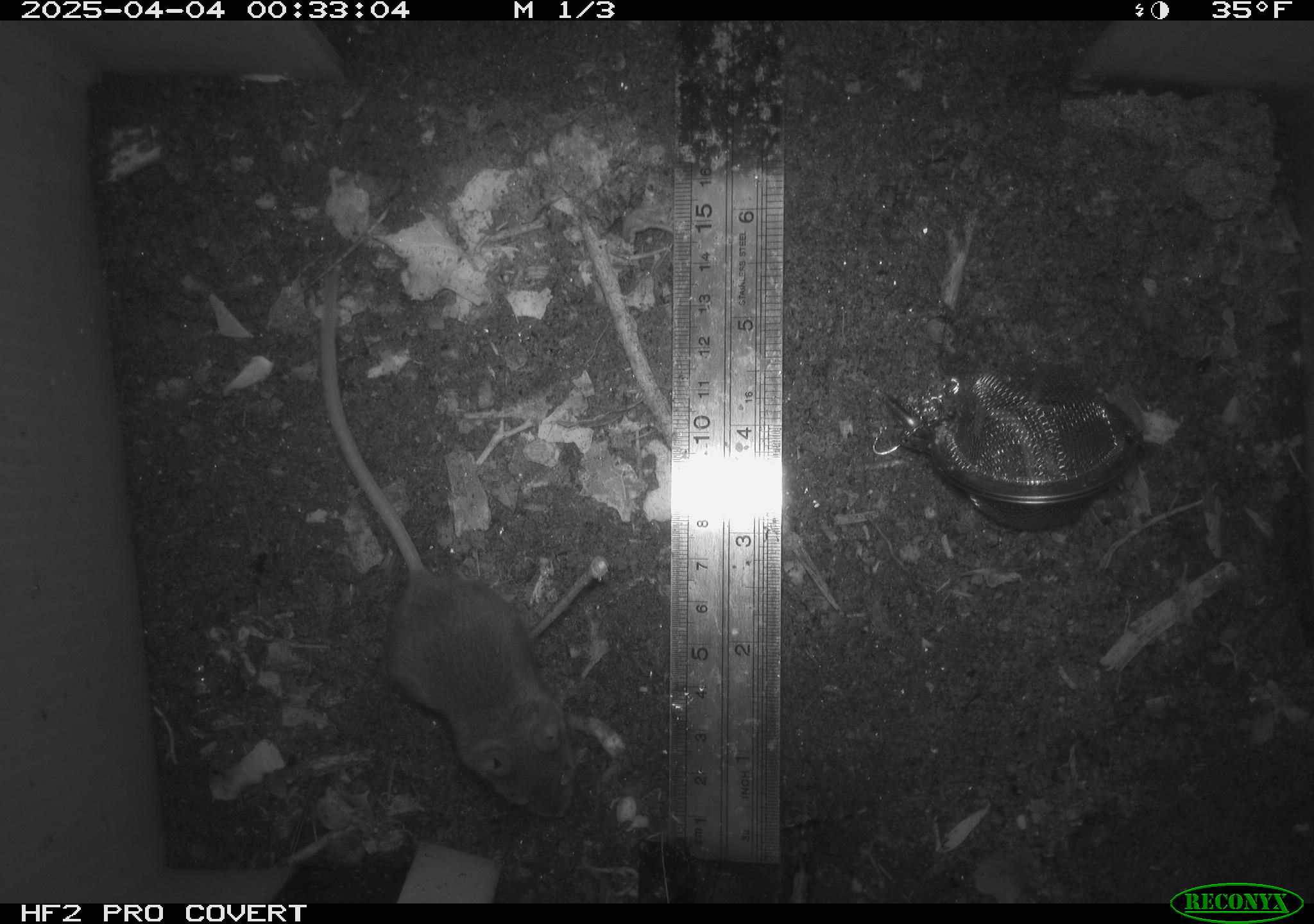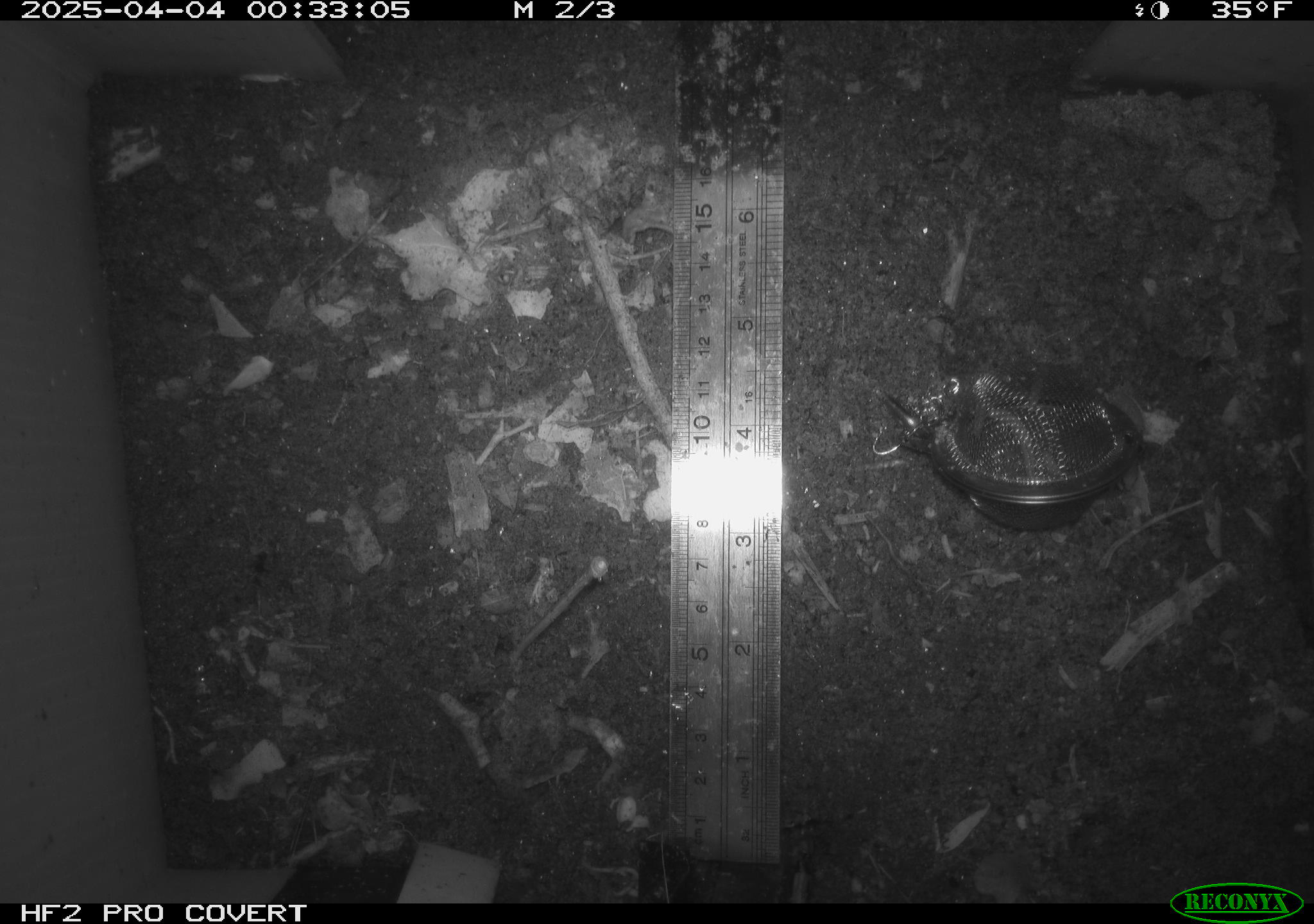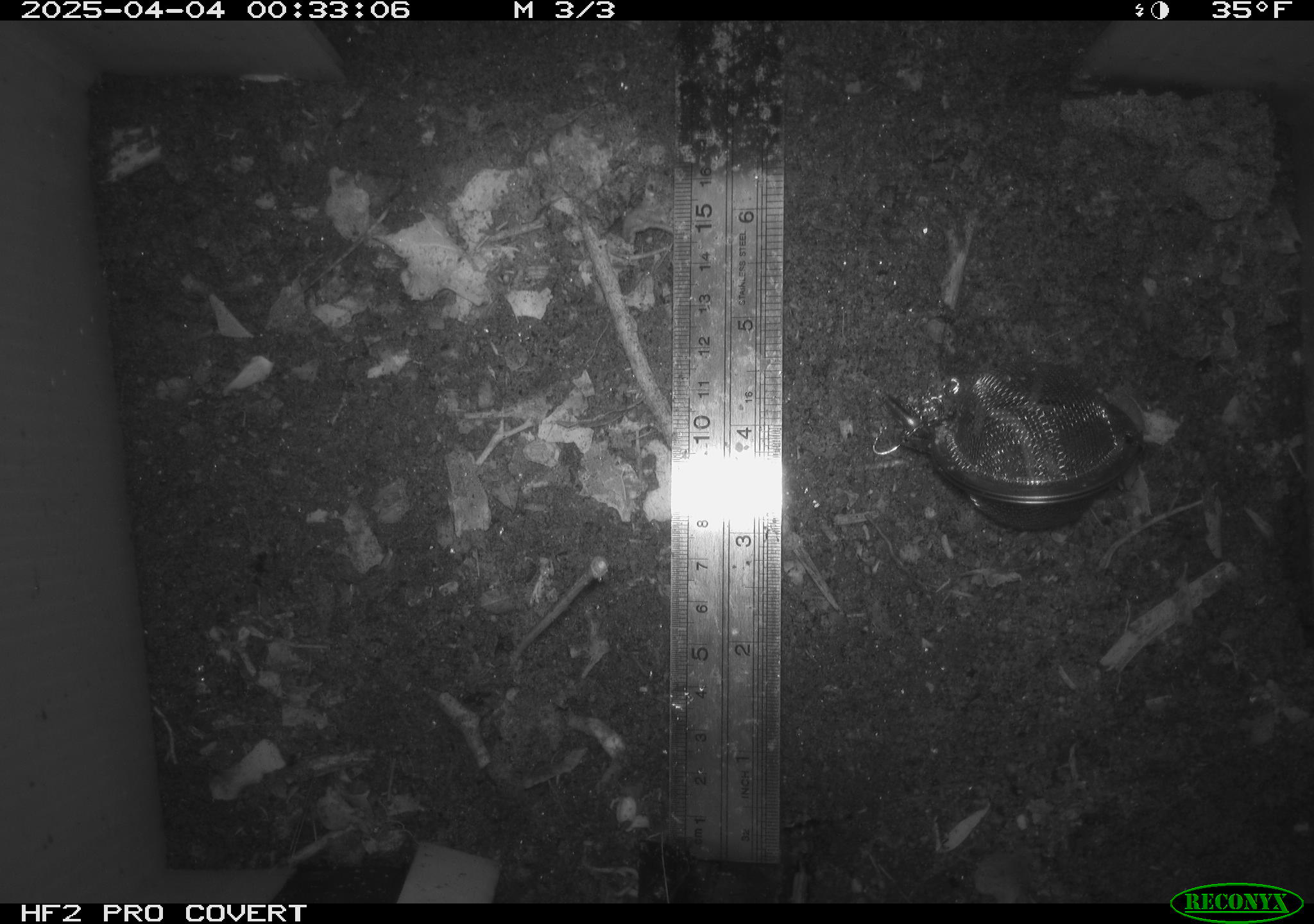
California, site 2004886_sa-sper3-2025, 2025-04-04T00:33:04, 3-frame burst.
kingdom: Animalia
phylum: Chordata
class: Mammalia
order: Rodentia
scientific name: Rodentia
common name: mouse species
Mouse species (Rodentia).